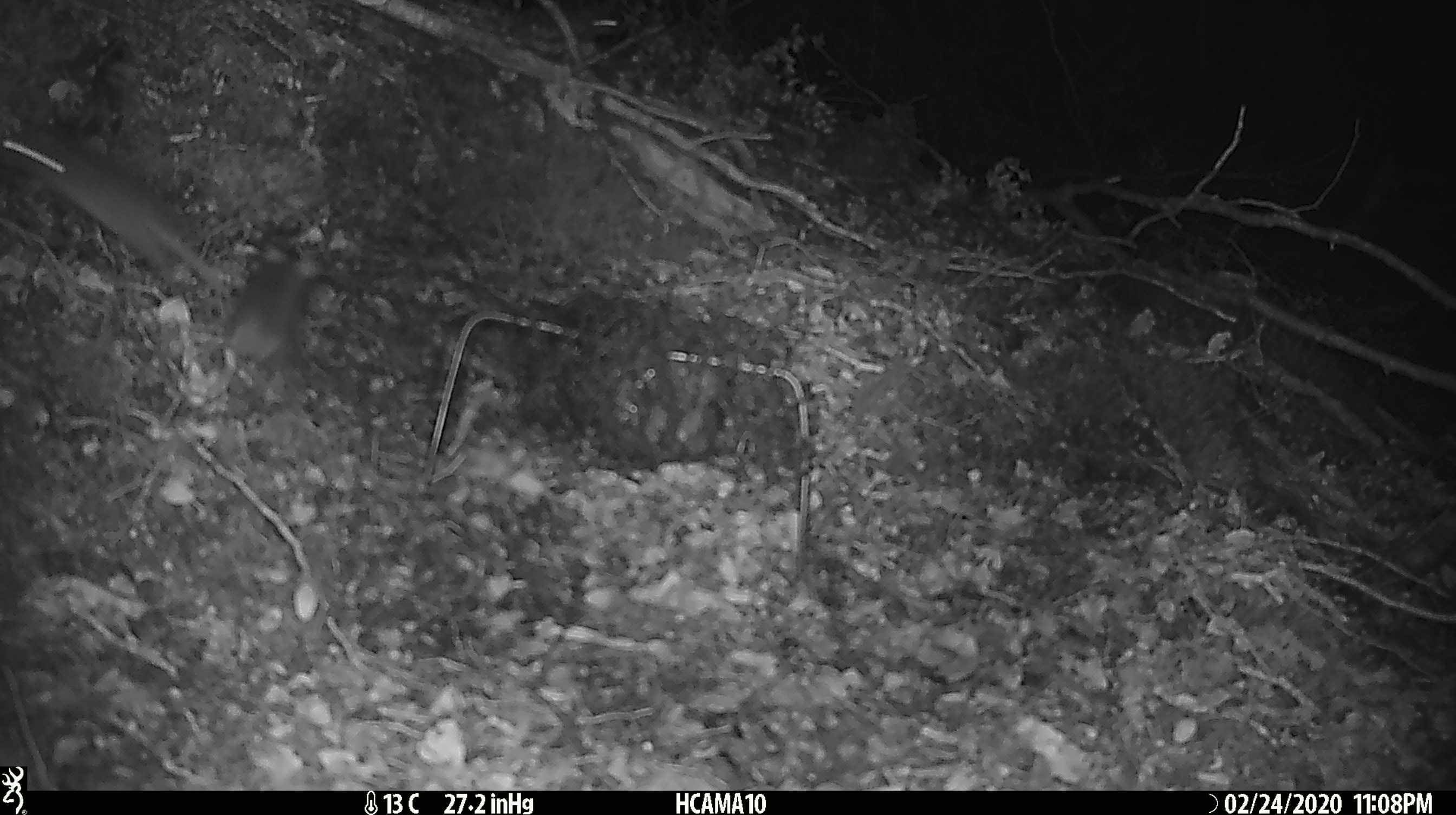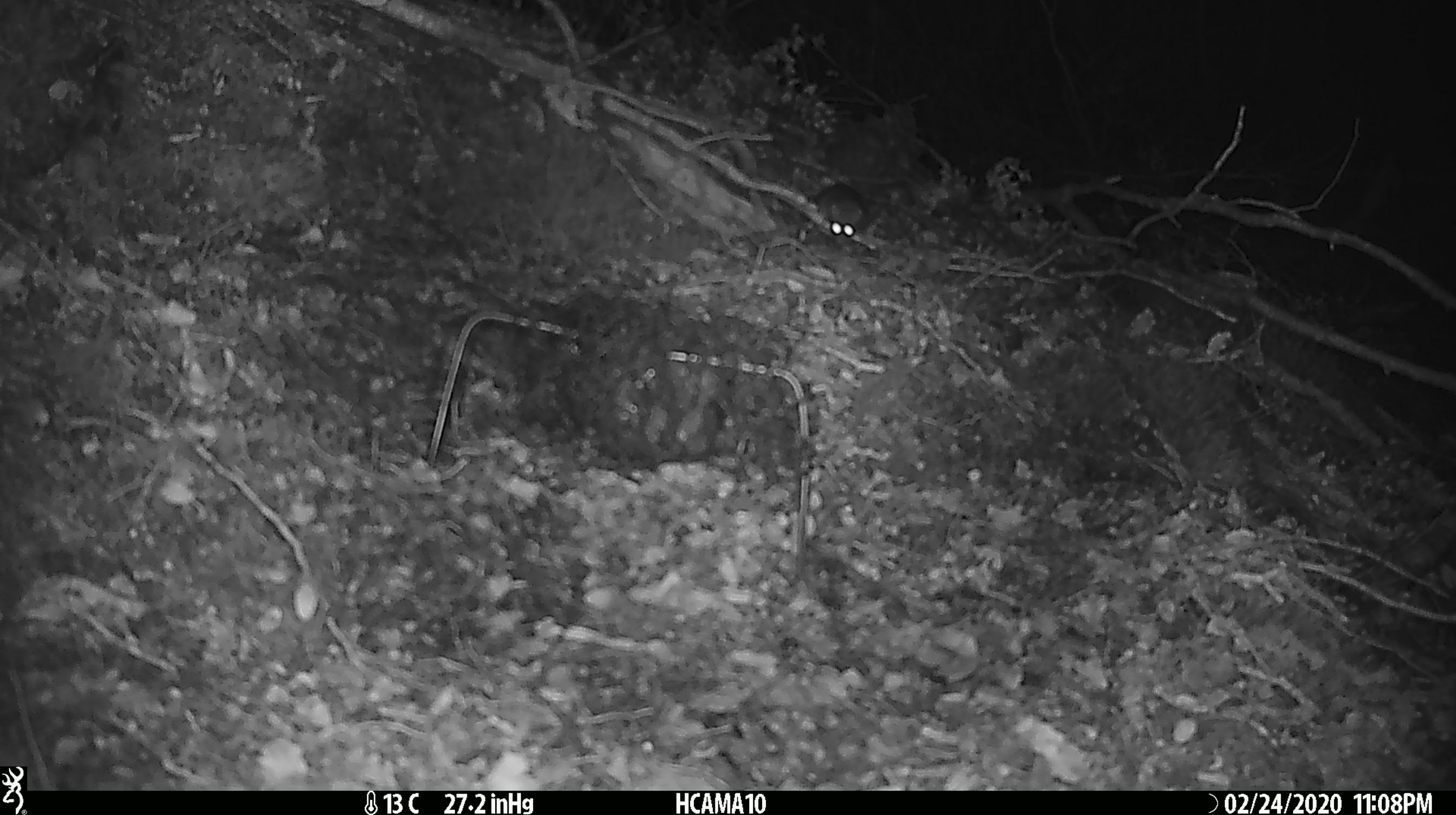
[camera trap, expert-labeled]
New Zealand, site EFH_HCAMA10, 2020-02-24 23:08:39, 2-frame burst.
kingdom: Animalia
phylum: Chordata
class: Mammalia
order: Rodentia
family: Muridae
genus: Mus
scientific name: Mus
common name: mouse